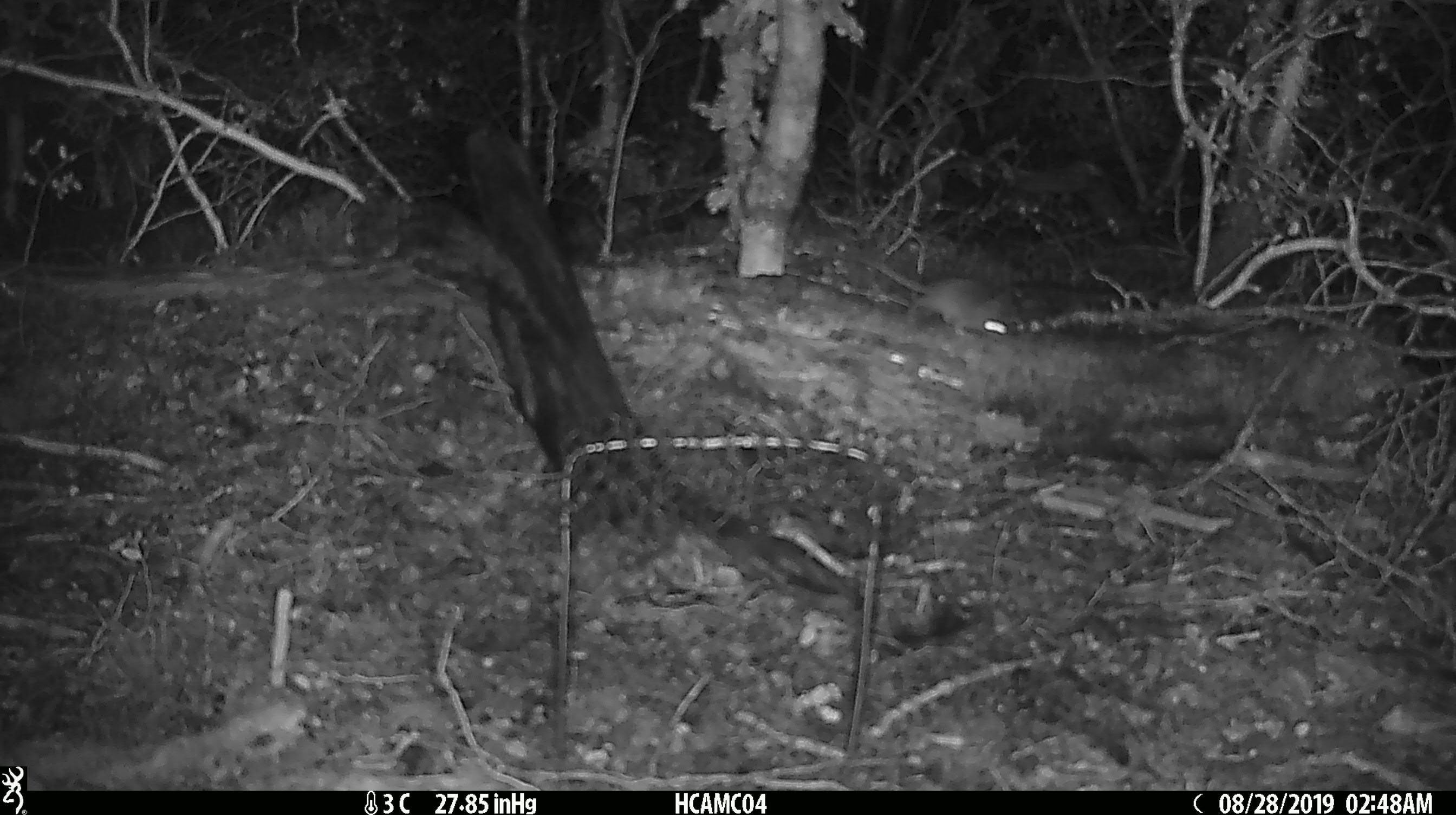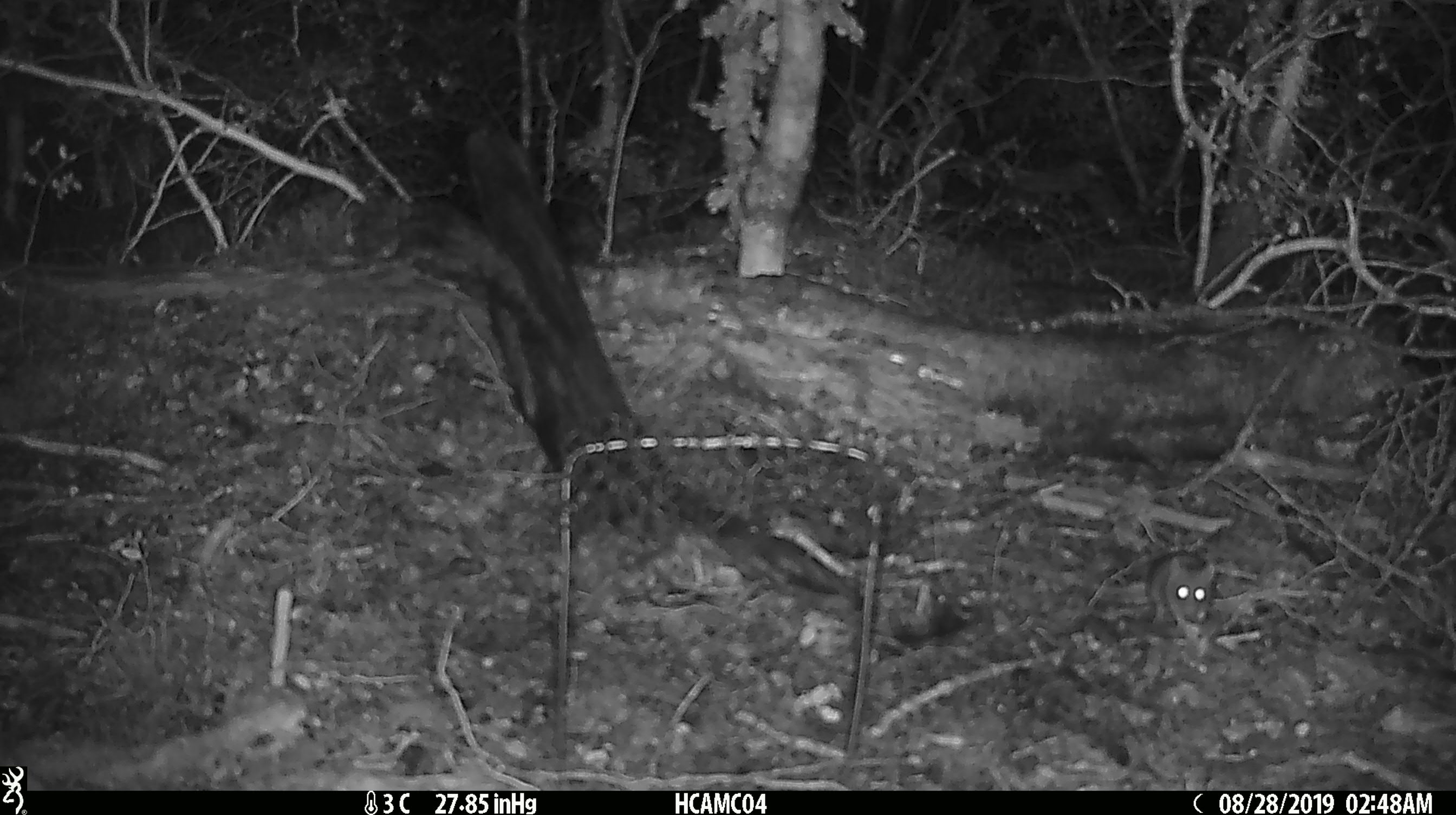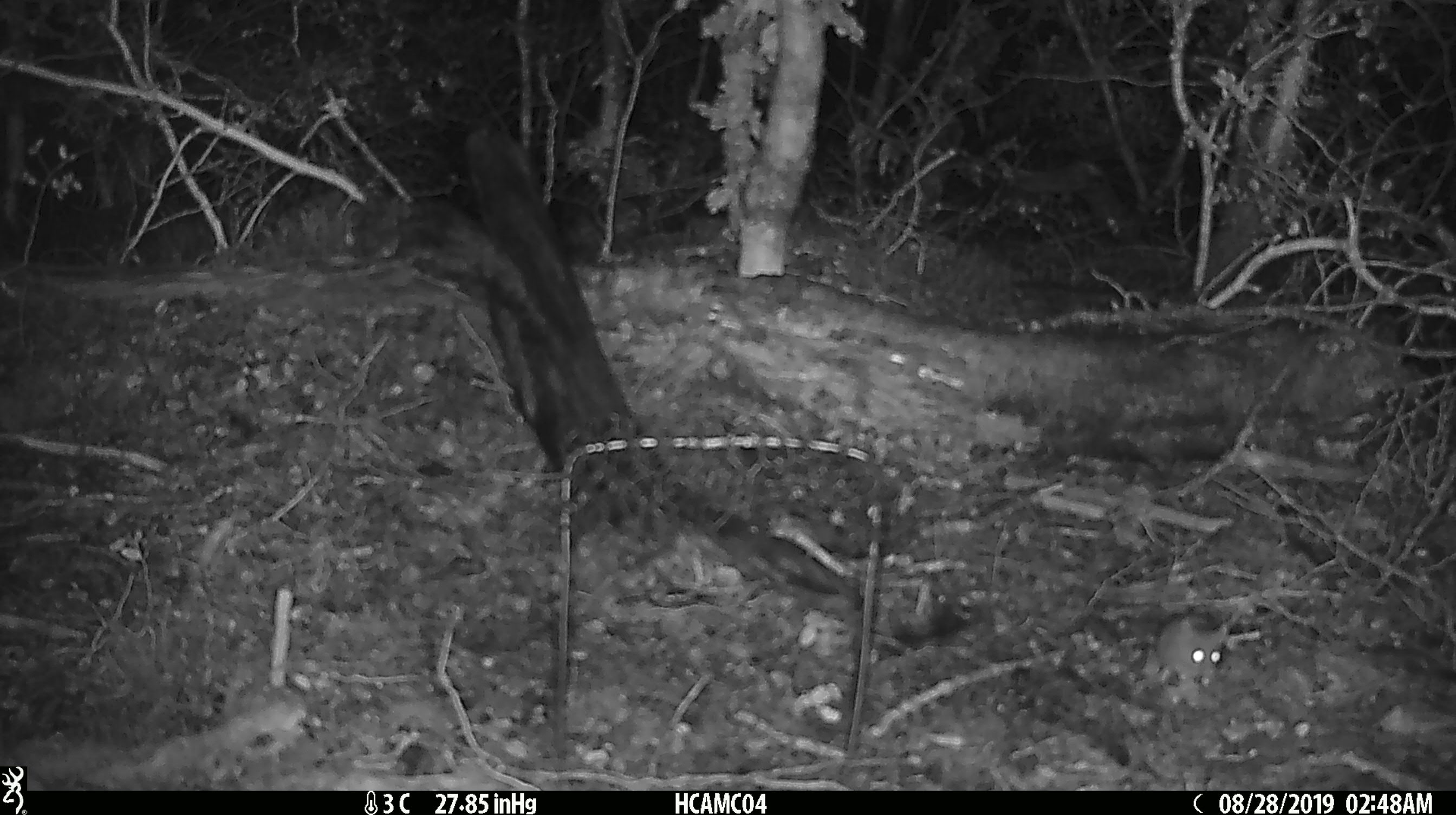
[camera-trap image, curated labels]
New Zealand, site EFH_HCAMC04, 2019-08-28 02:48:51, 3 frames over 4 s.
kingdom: Animalia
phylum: Chordata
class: Mammalia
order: Rodentia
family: Muridae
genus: Mus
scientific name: Mus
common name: mouse